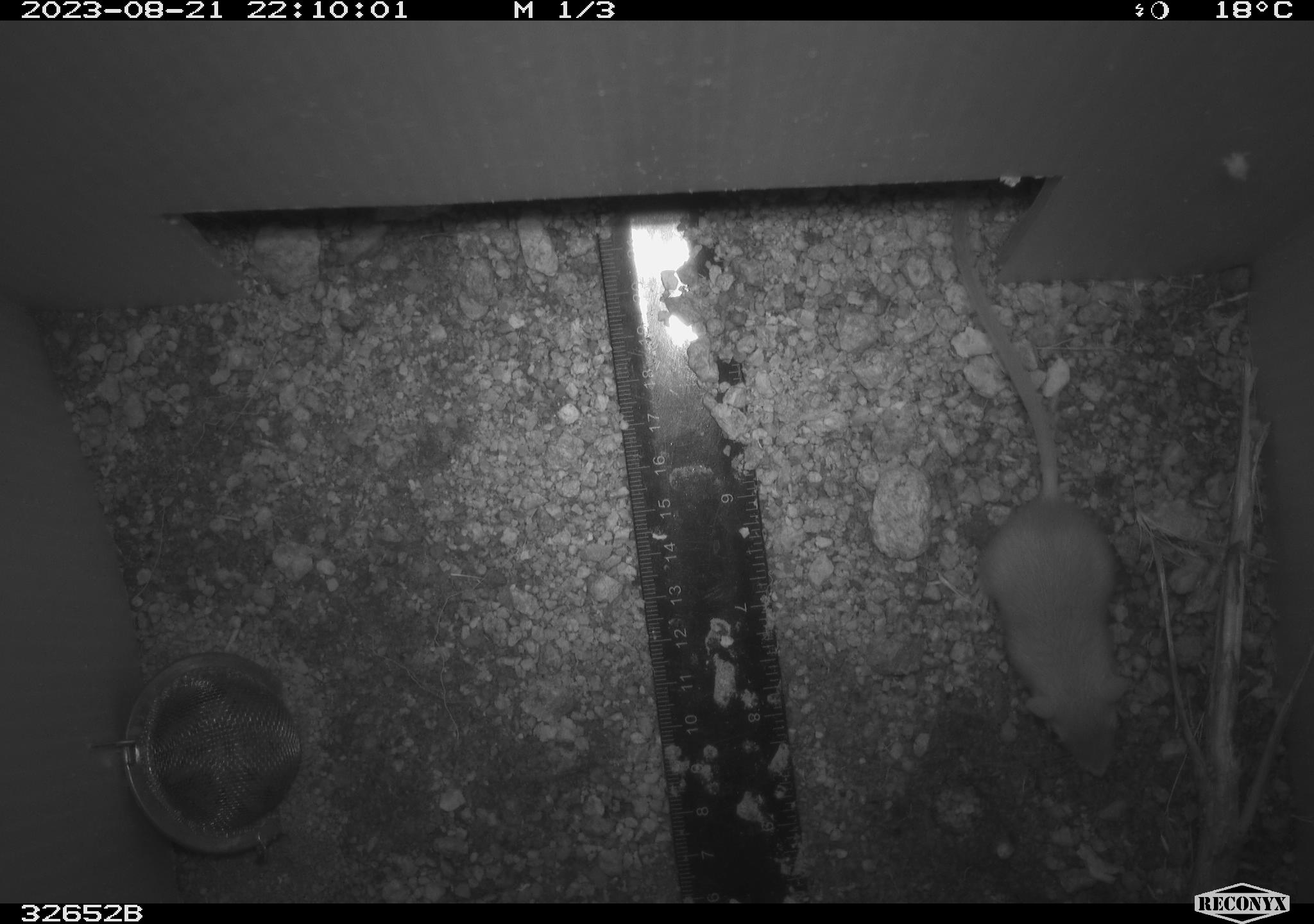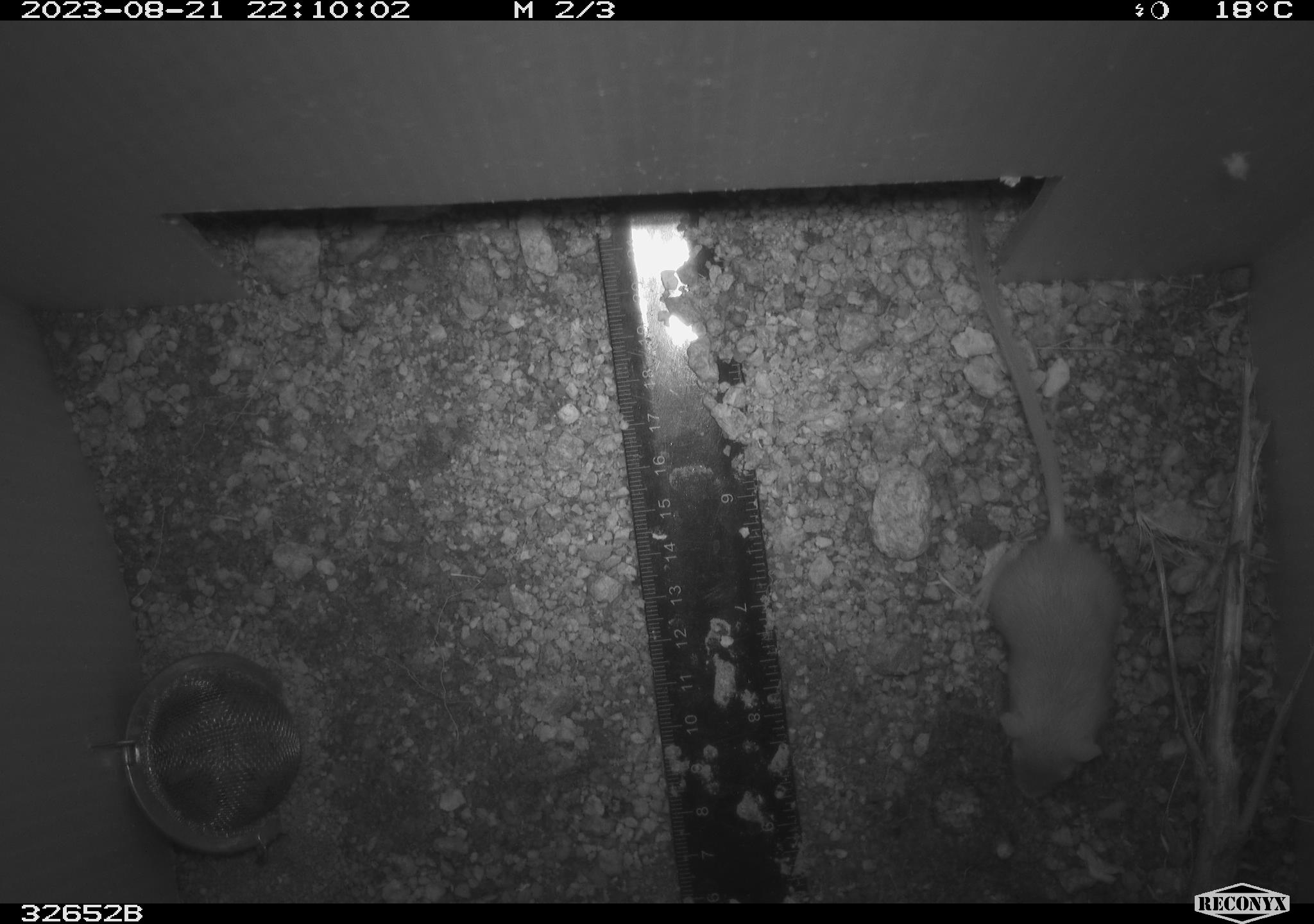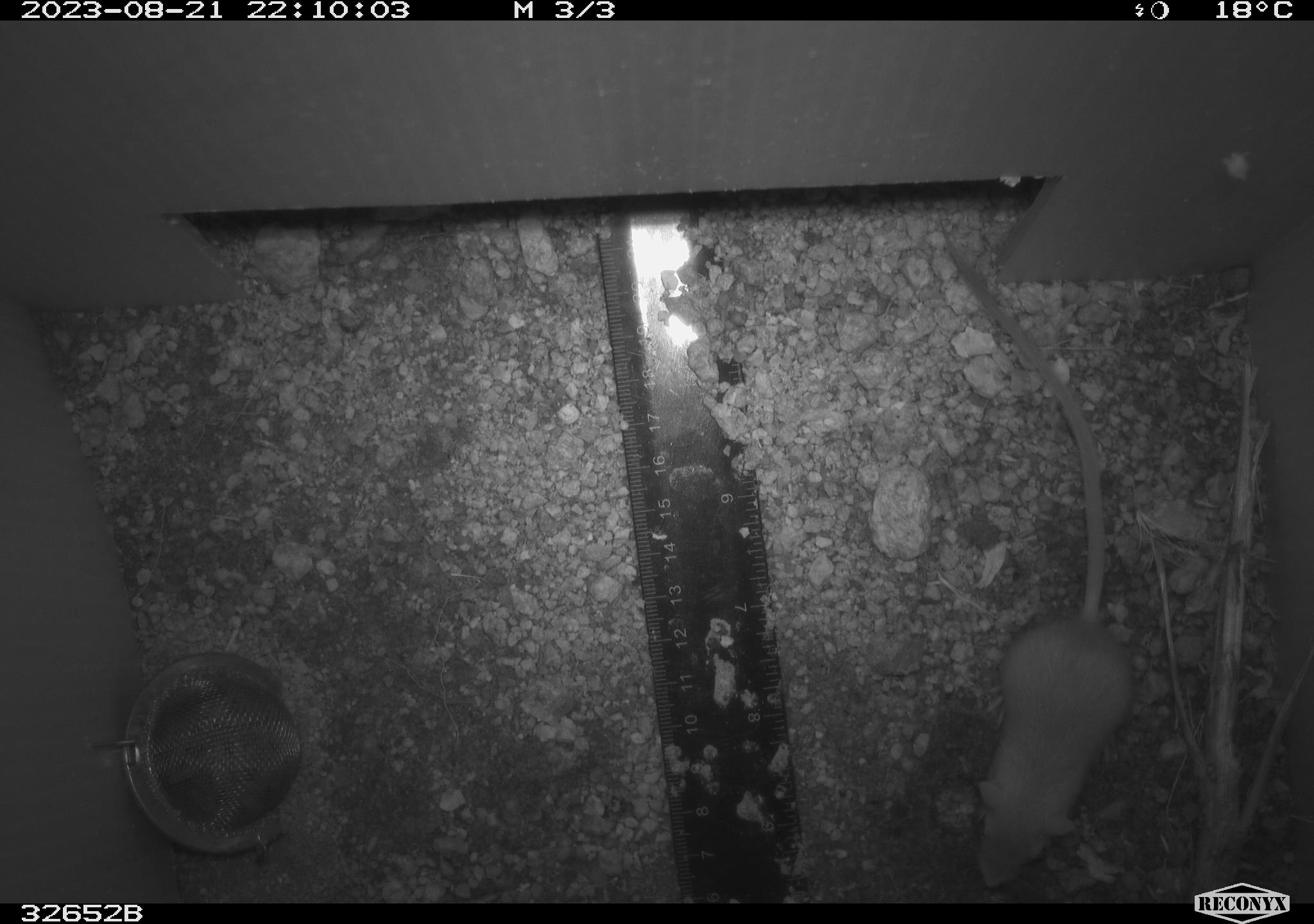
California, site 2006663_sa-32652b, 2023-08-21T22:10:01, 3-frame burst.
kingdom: Animalia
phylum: Chordata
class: Mammalia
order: Rodentia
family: Heteromyidae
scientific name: Heteromyidae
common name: kangaroo rats and pocket mice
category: heteromyidae family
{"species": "heteromyidae family (kangaroo rats and pocket mice) (Heteromyidae)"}